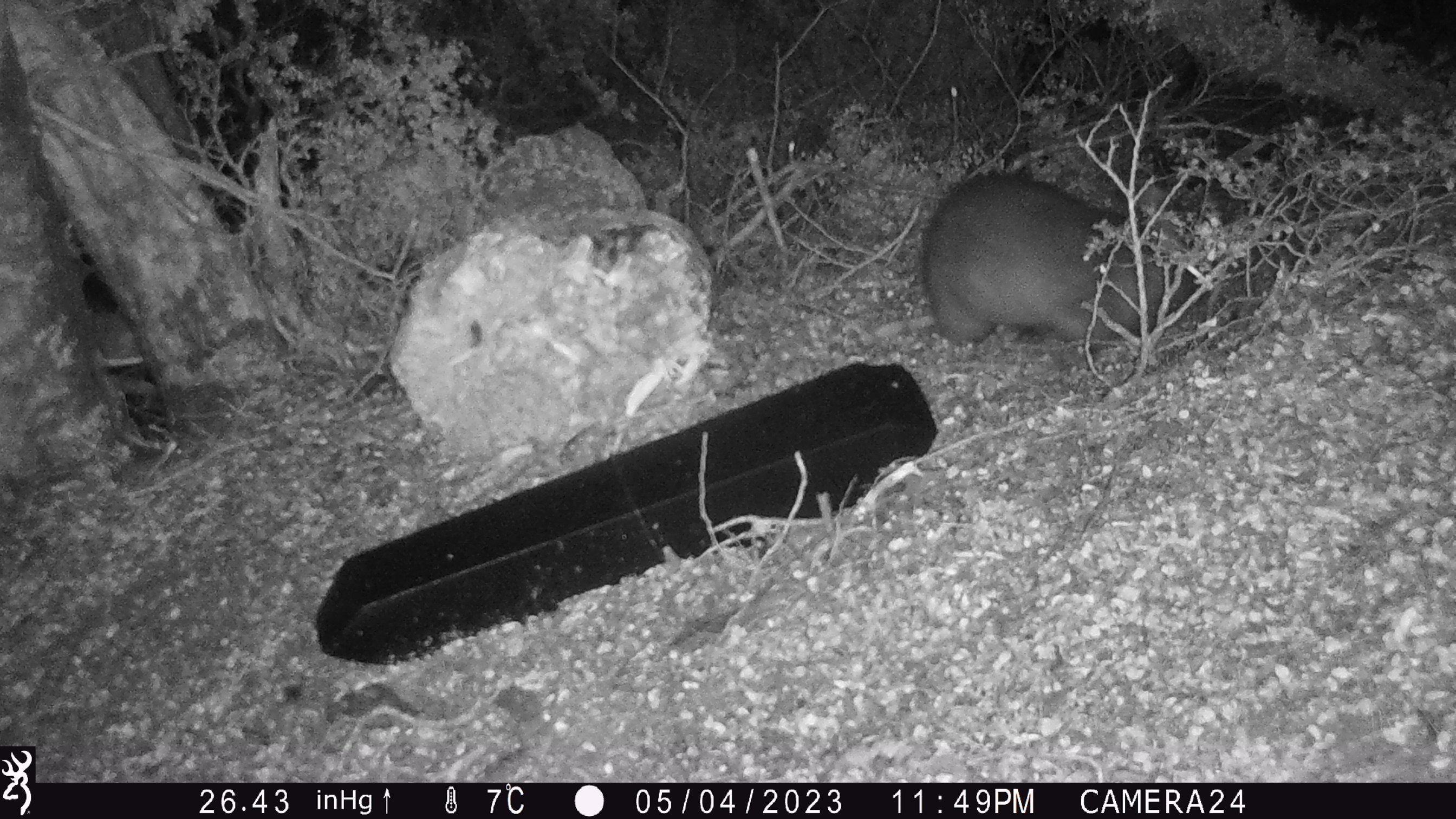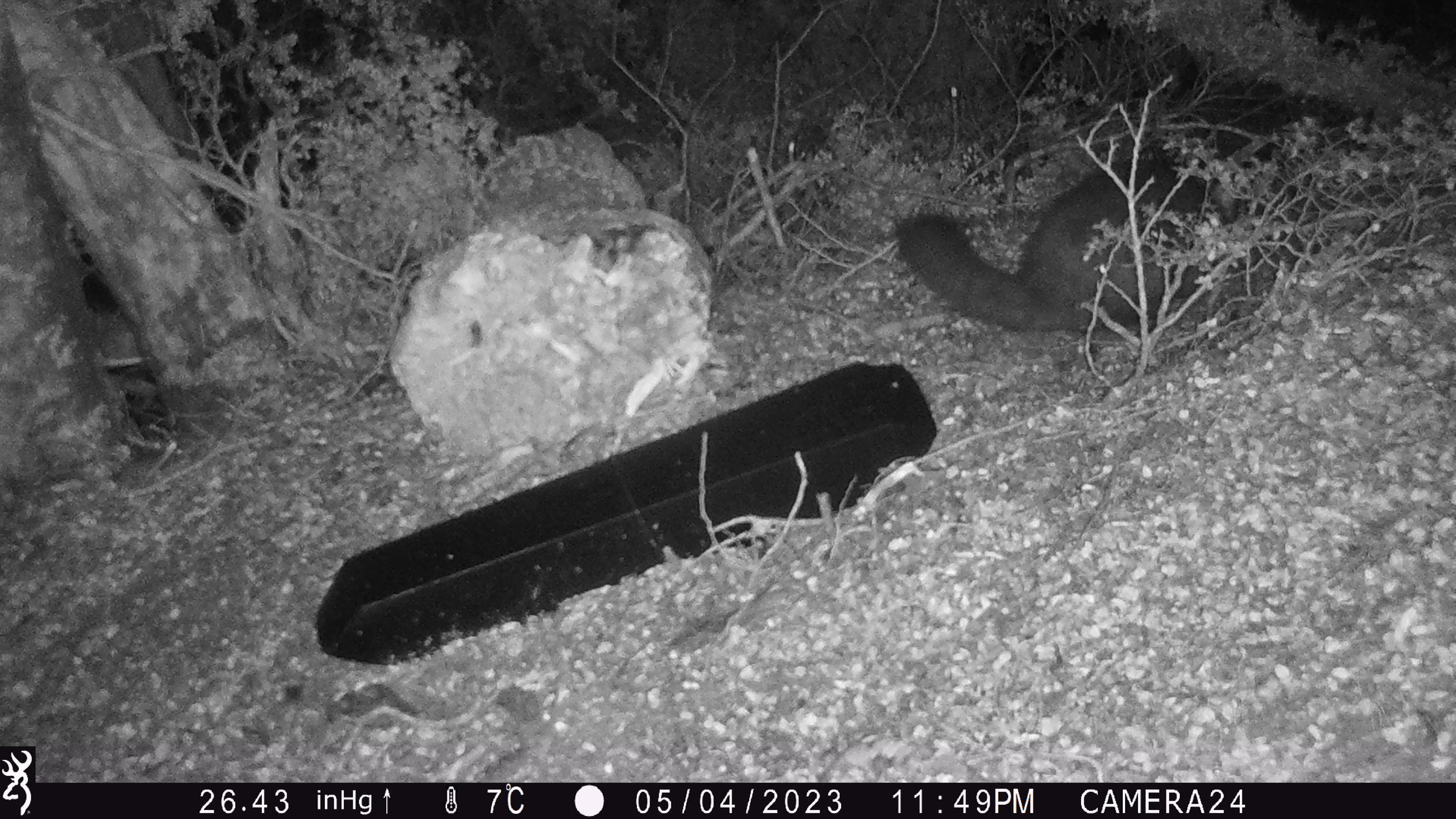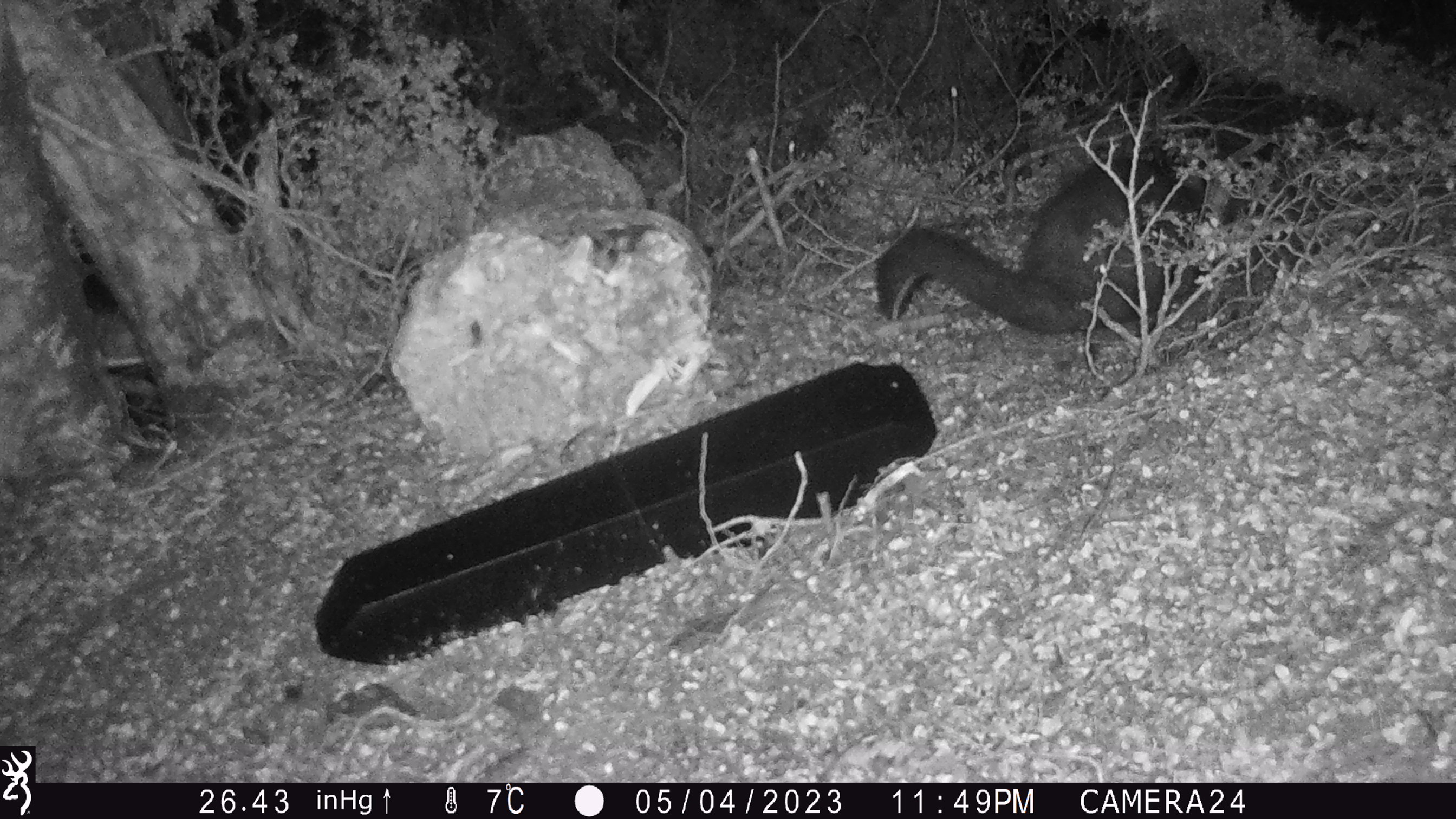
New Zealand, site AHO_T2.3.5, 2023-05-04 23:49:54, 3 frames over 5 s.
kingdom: Animalia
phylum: Chordata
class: Mammalia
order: Carnivora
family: Mustelidae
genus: Mustela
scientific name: Mustela erminea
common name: stoat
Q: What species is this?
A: Stoat (Mustela erminea).